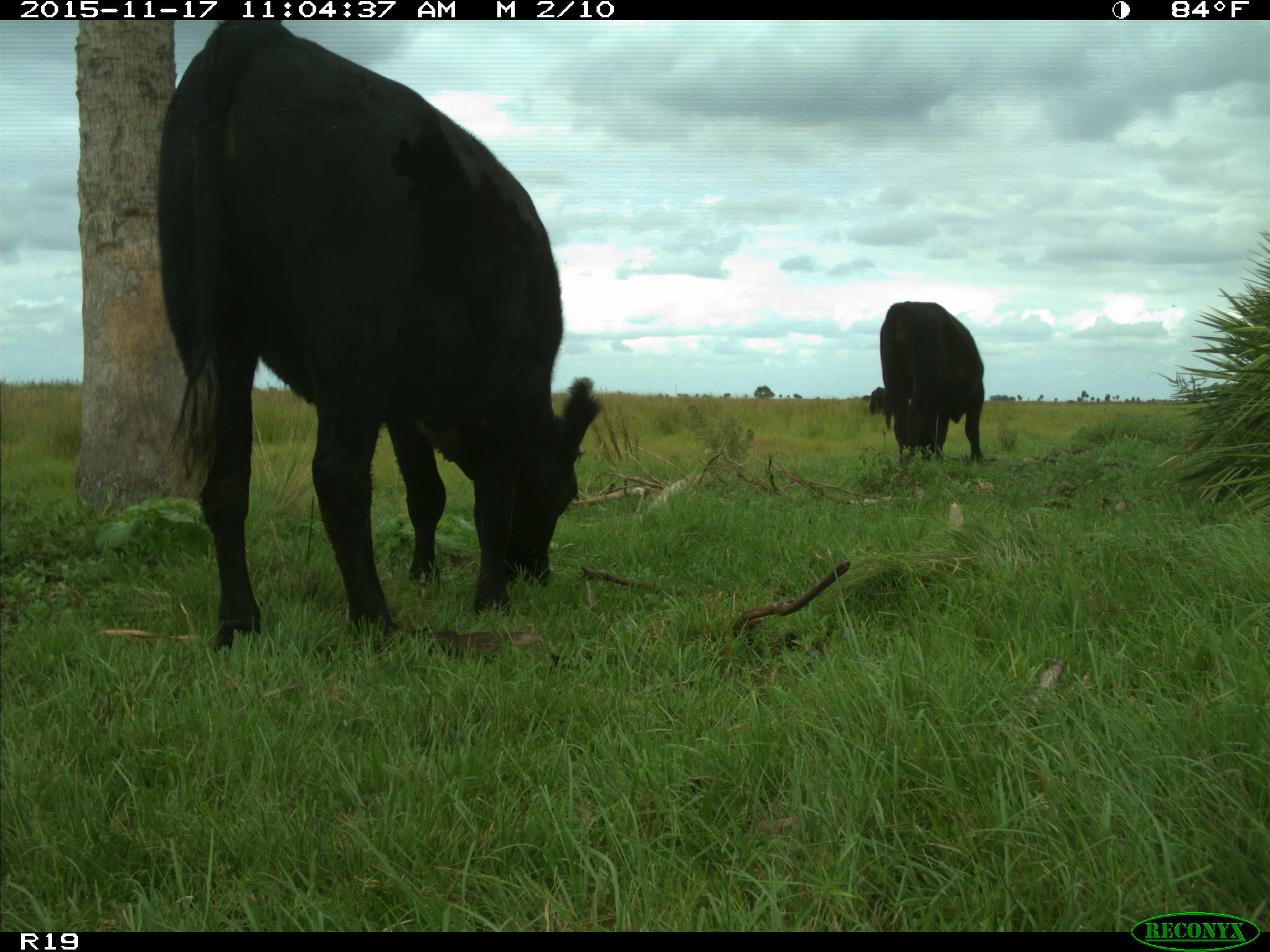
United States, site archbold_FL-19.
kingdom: Animalia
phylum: Chordata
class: Mammalia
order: Artiodactyla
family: Bovidae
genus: Bos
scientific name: Bos taurus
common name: domestic cow